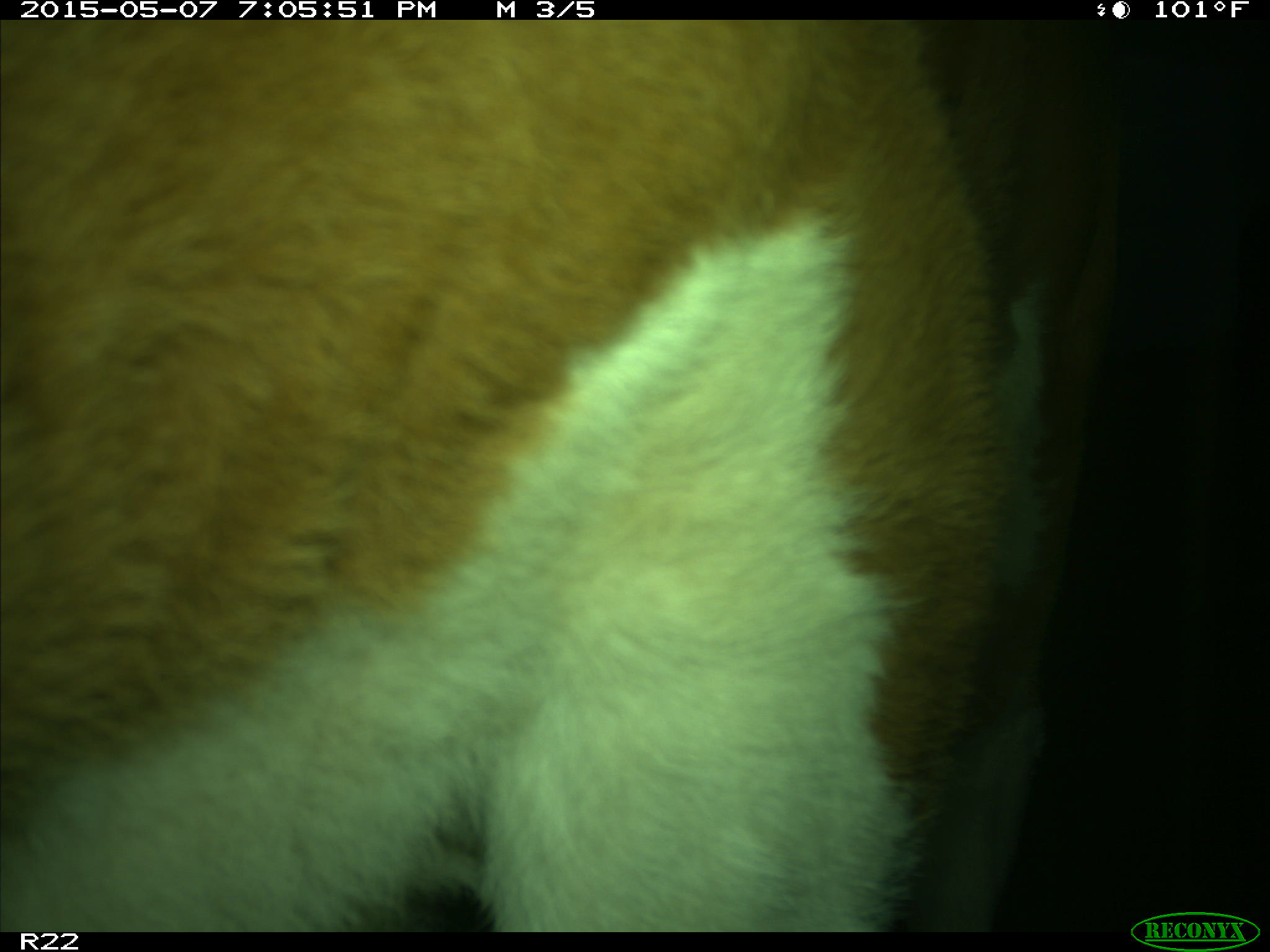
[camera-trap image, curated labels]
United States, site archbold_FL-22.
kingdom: Animalia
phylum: Chordata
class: Mammalia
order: Artiodactyla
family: Bovidae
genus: Bos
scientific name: Bos taurus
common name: domestic cow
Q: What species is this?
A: Bos taurus (domestic cow).